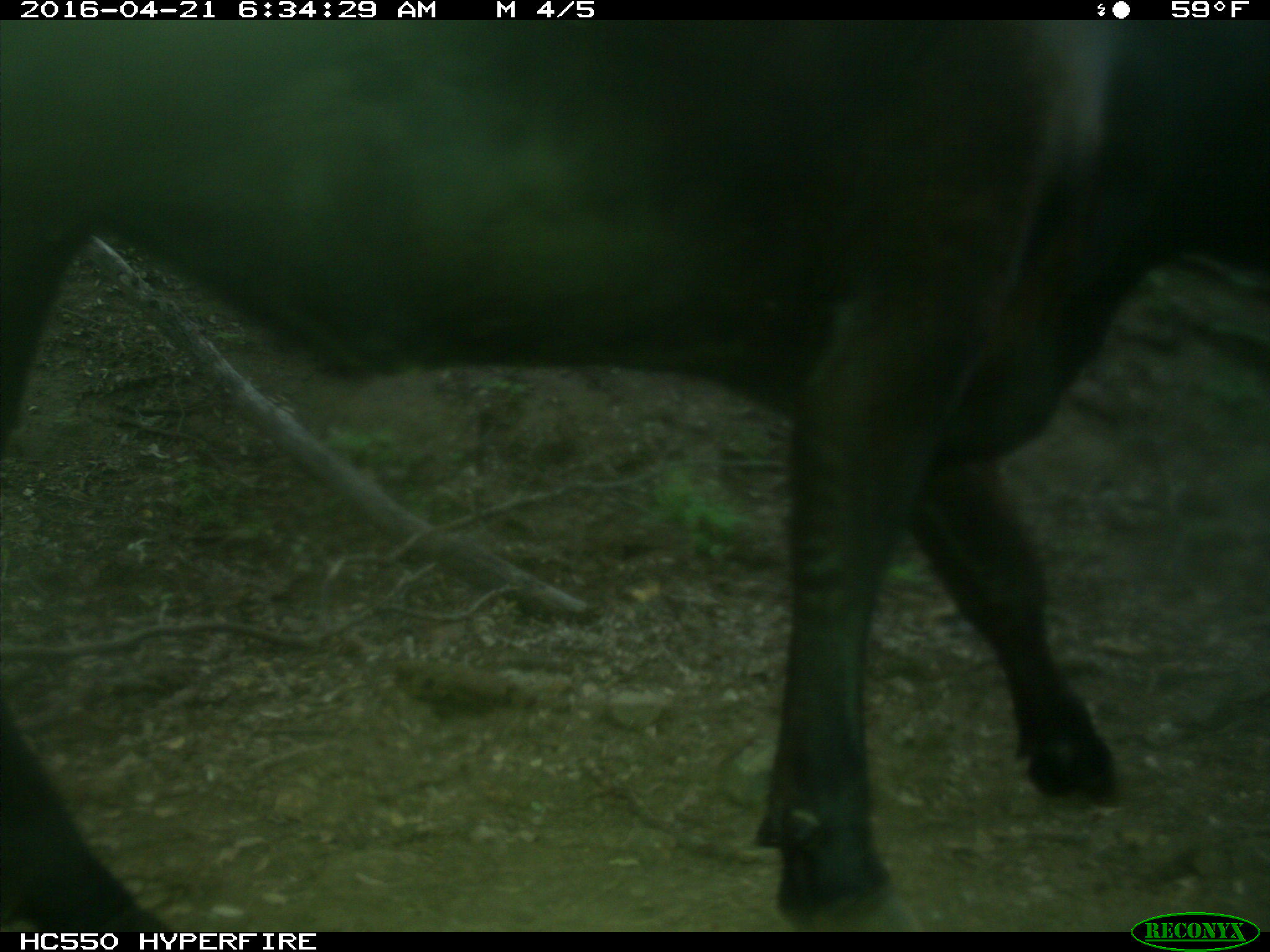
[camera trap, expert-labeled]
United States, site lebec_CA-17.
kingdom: Animalia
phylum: Chordata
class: Mammalia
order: Artiodactyla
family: Bovidae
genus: Bos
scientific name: Bos taurus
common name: domestic cow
Bos taurus (domestic cow).